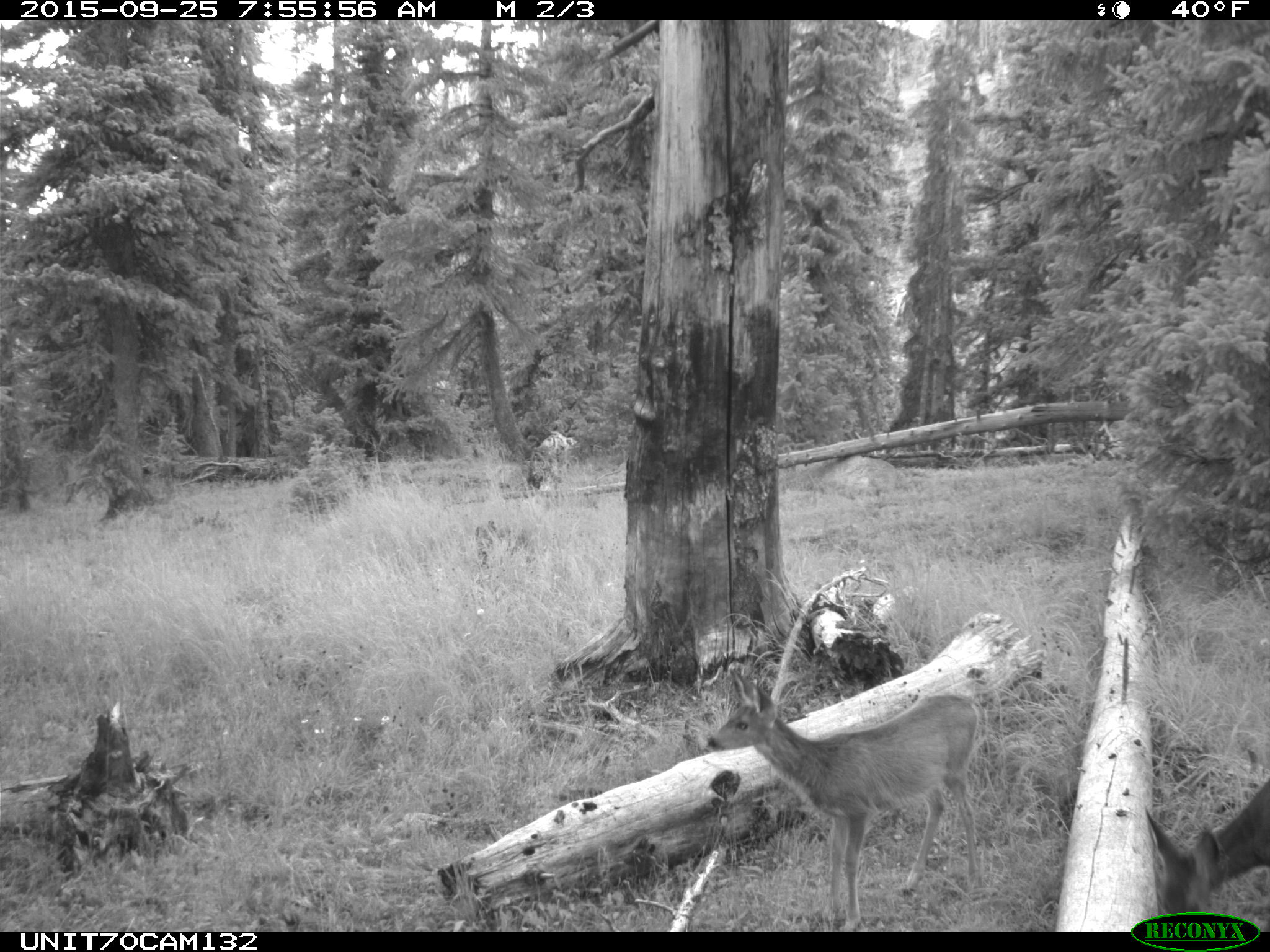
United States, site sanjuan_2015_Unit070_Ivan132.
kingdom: Animalia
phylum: Chordata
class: Mammalia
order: Artiodactyla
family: Cervidae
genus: Odocoileus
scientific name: Odocoileus hemionus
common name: mule deer